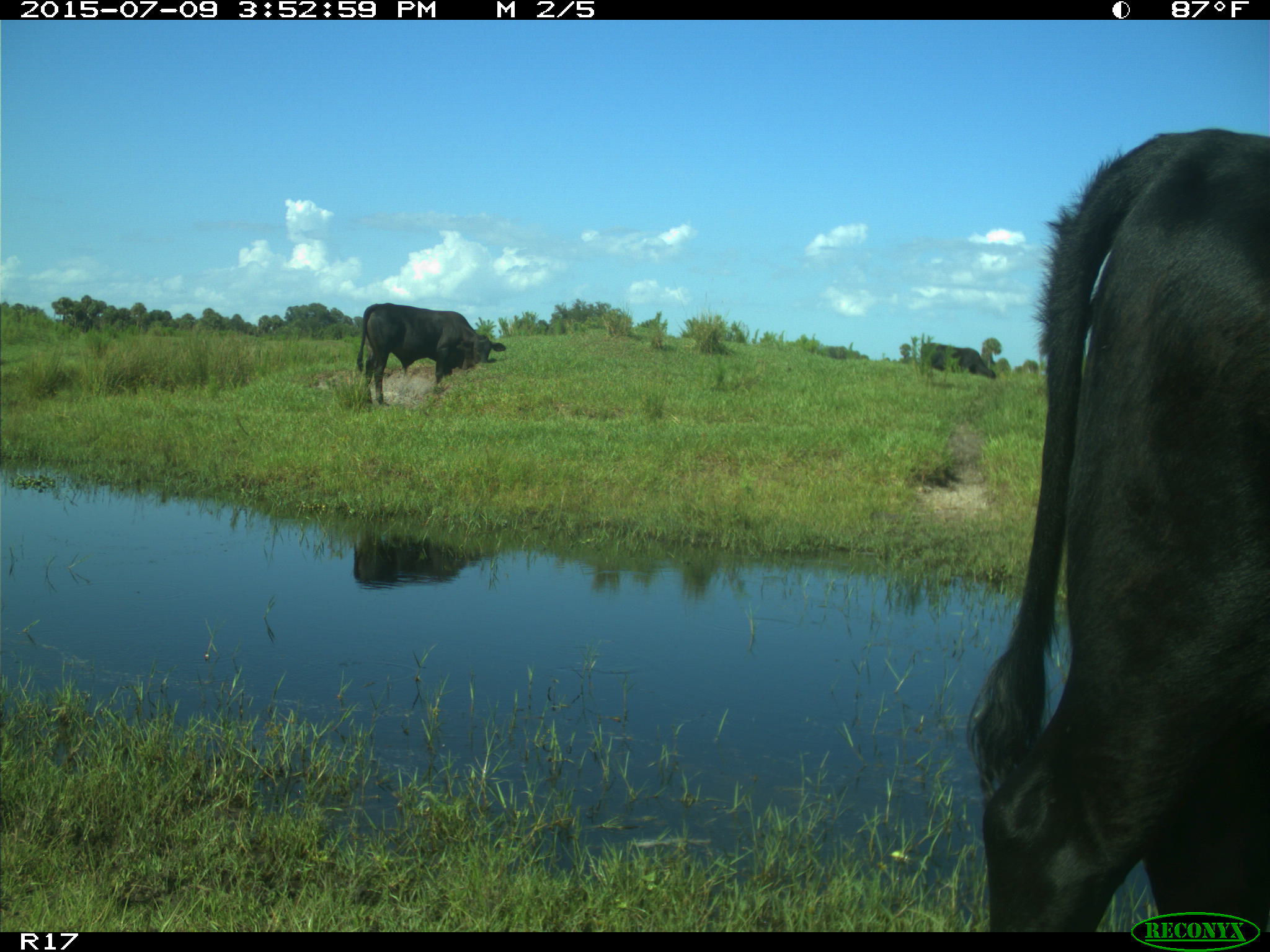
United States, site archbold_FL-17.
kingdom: Animalia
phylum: Chordata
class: Mammalia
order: Artiodactyla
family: Bovidae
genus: Bos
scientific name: Bos taurus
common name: domestic cow